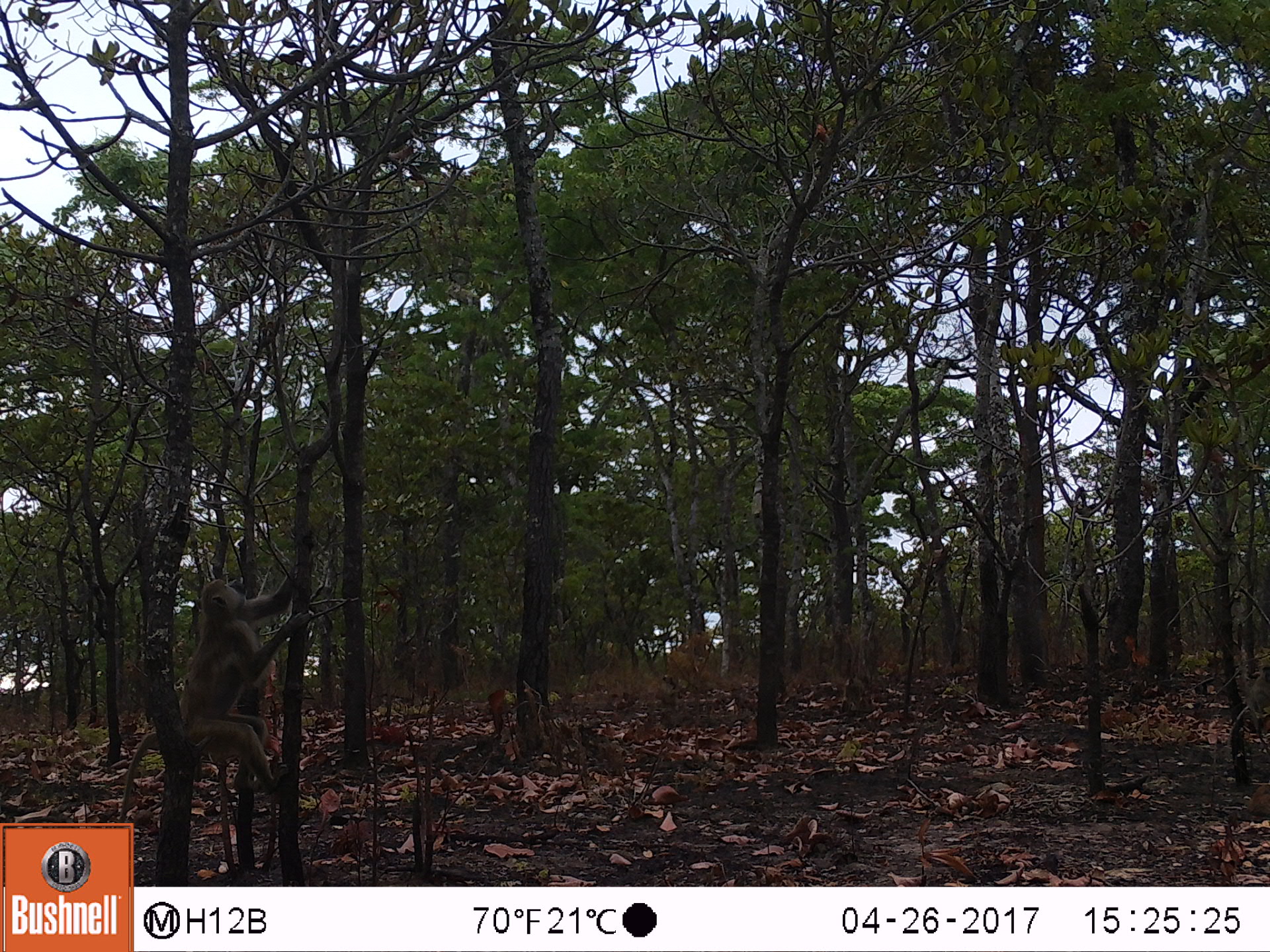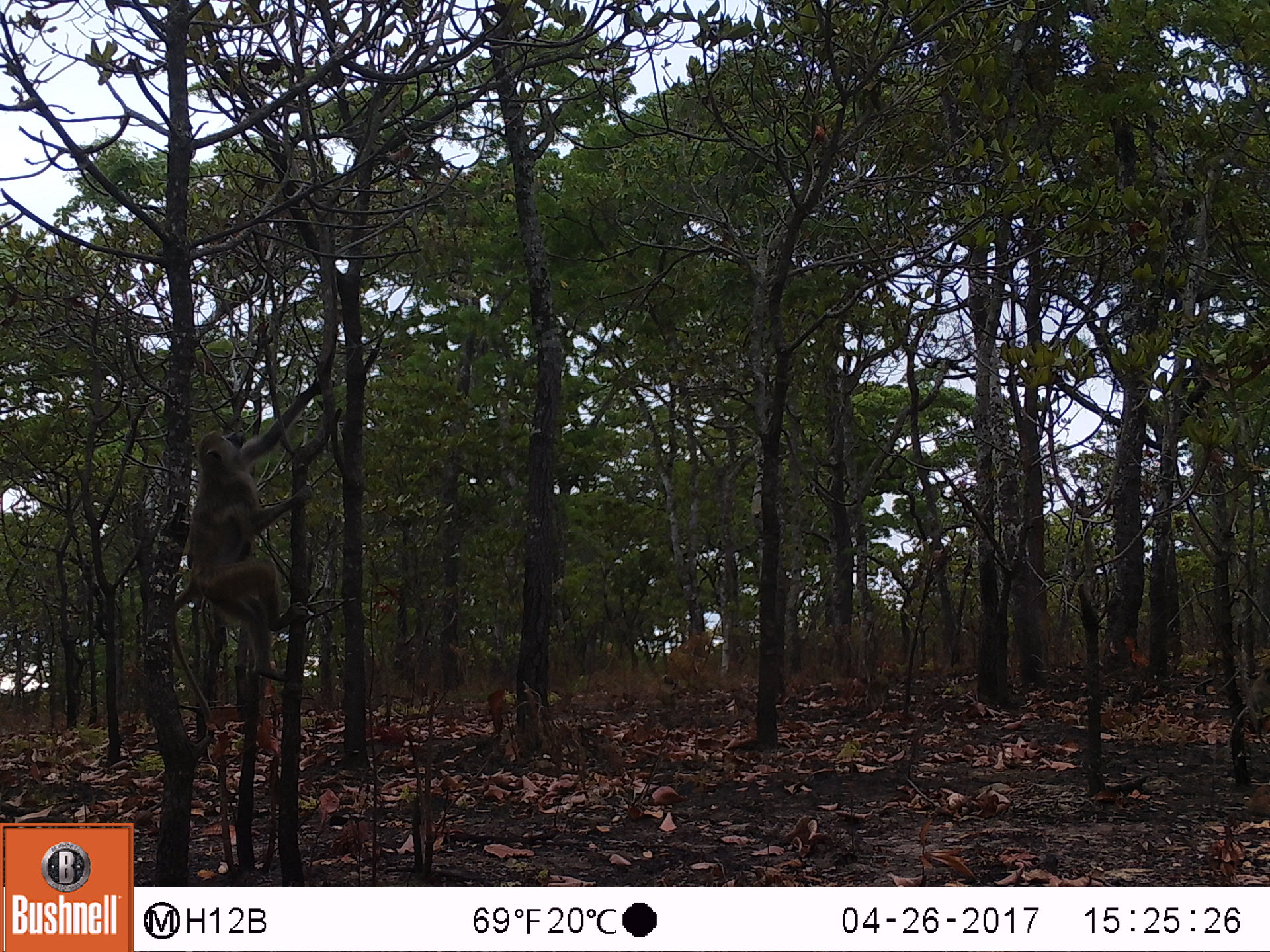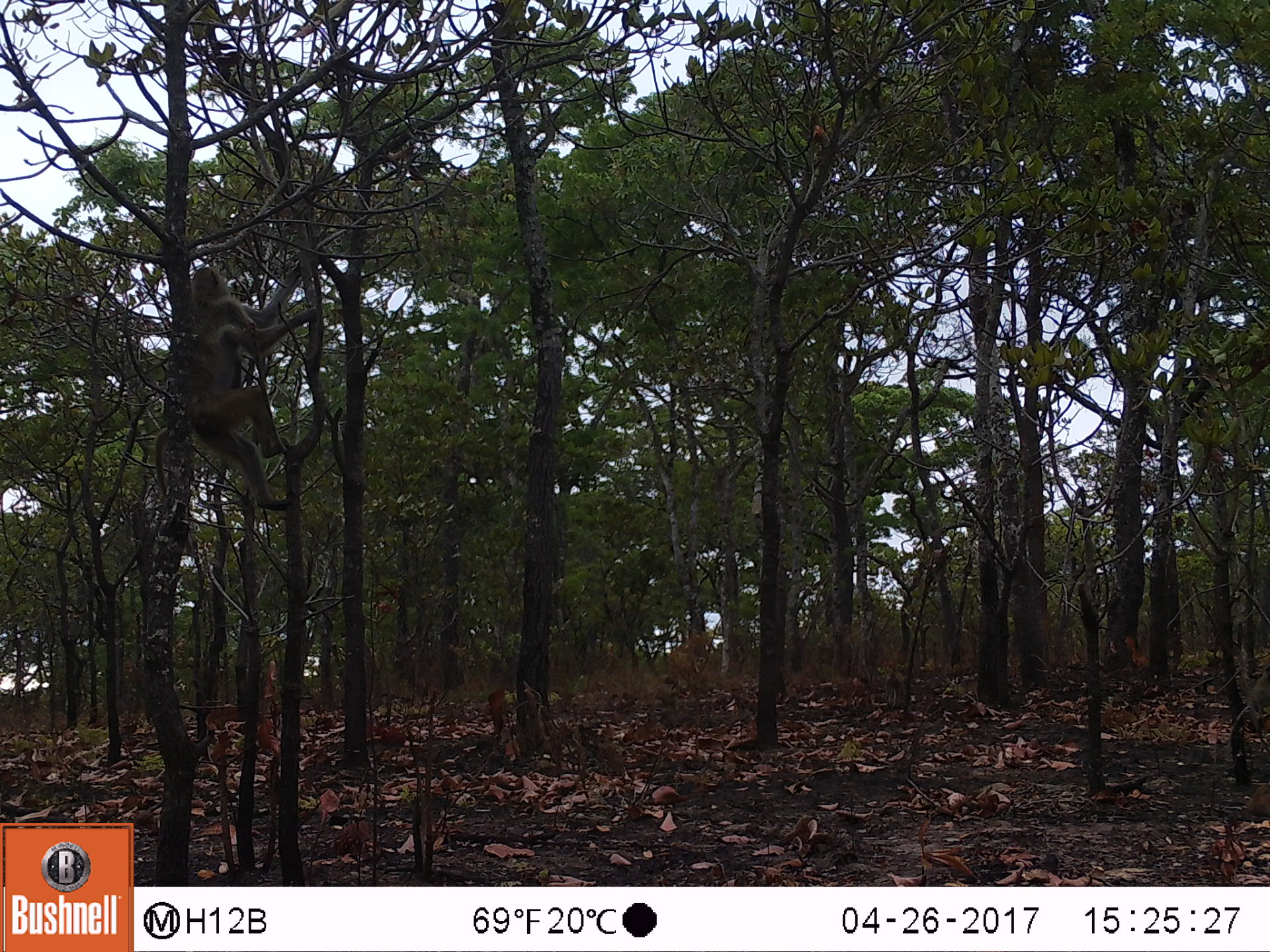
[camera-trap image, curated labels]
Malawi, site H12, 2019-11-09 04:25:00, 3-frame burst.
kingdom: Animalia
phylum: Chordata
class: Mammalia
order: Primates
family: Cercopithecidae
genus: Papio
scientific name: Papio cynocephalus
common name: yellow baboon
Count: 1.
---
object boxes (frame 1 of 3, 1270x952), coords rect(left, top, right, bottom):
yellow baboon: rect(123, 570, 302, 813)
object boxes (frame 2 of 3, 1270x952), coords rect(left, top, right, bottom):
yellow baboon: rect(165, 388, 324, 749)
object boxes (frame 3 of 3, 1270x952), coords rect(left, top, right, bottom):
yellow baboon: rect(153, 254, 325, 609)